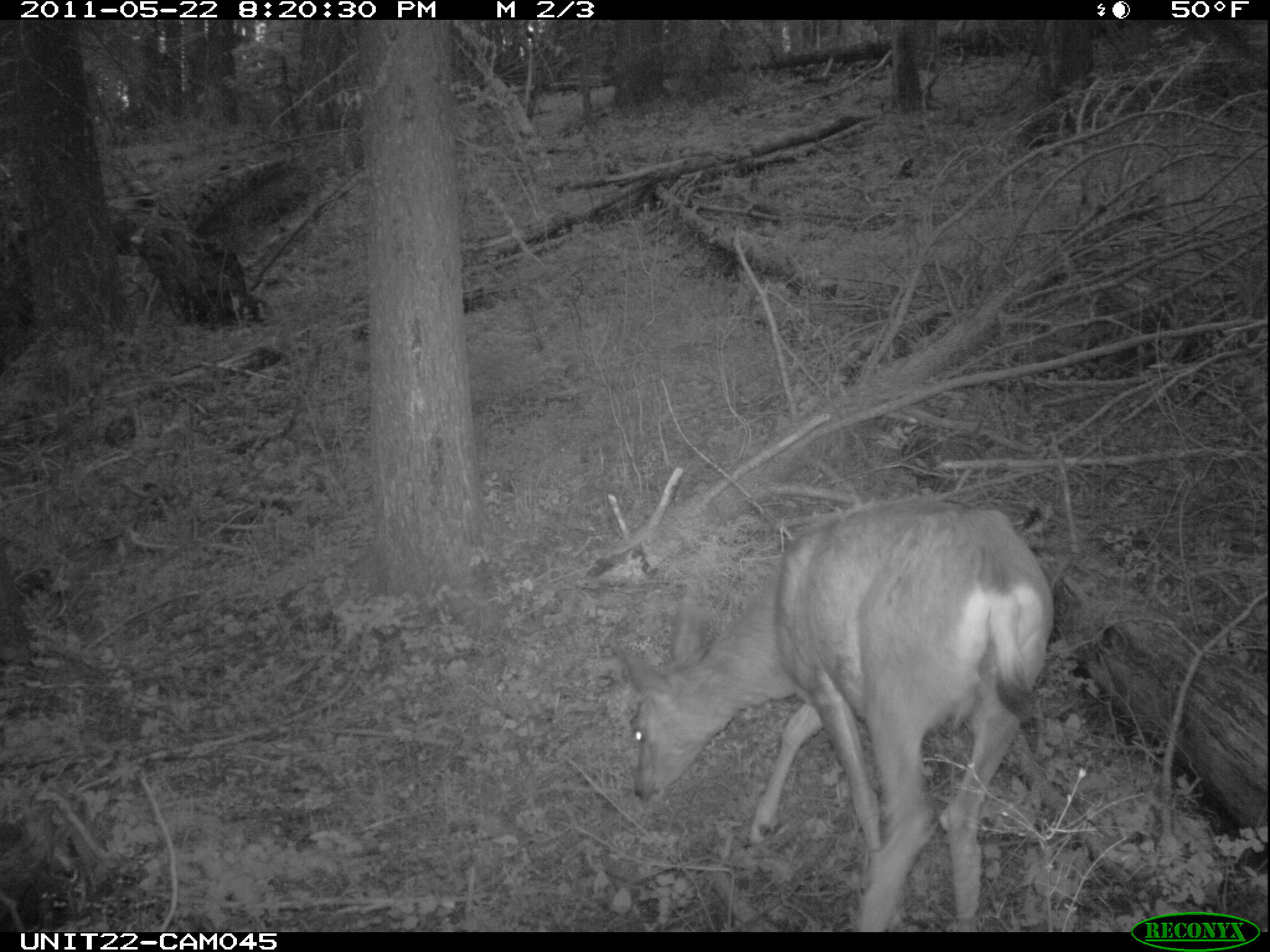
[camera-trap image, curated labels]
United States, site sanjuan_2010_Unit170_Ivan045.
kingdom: Animalia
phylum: Chordata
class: Mammalia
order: Artiodactyla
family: Cervidae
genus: Odocoileus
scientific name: Odocoileus hemionus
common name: mule deer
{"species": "Odocoileus hemionus (mule deer)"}